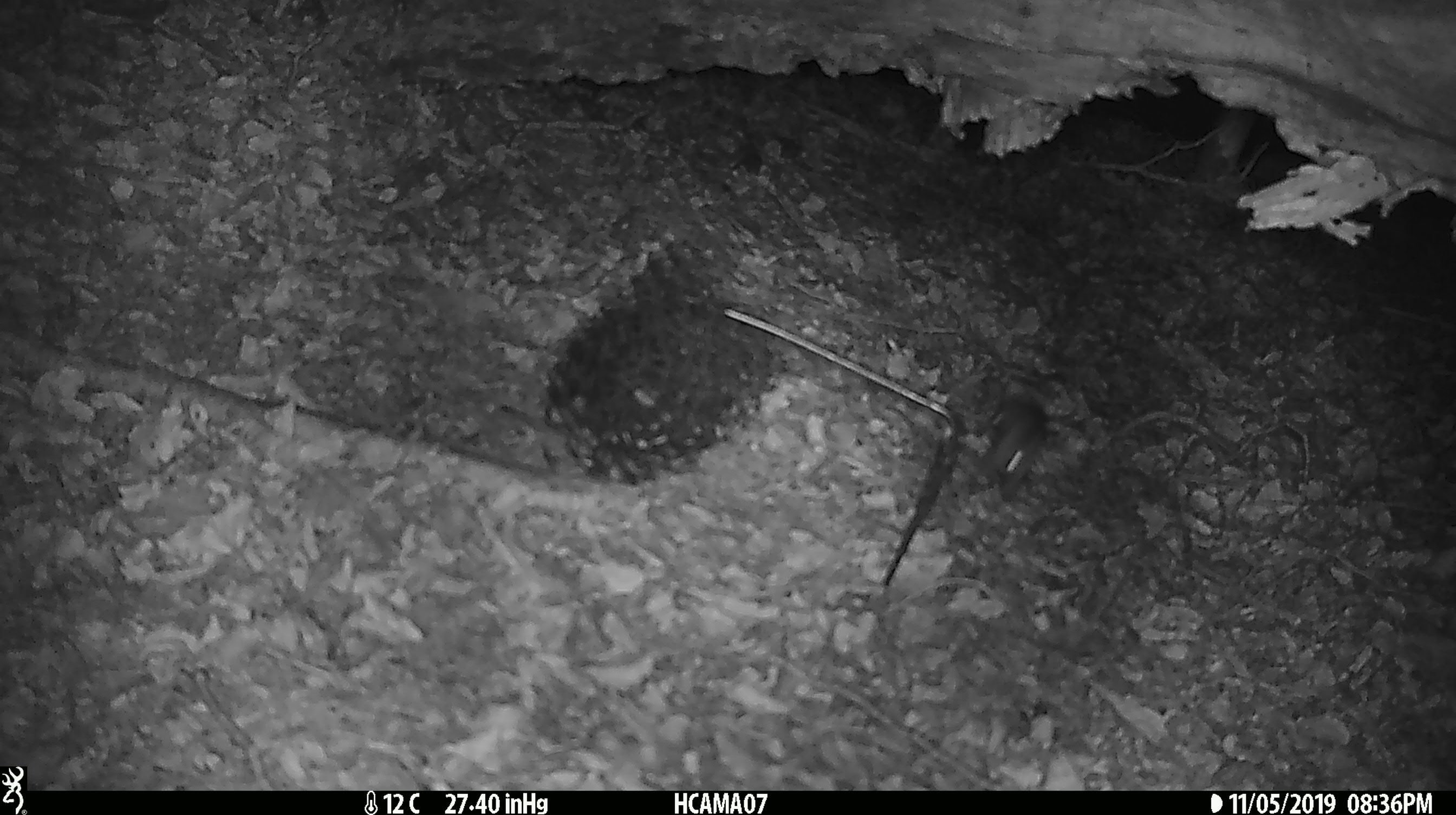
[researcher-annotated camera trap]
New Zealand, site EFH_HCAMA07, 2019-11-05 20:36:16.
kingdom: Animalia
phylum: Chordata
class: Mammalia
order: Rodentia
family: Muridae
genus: Mus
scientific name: Mus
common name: mouse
Mouse (Mus).